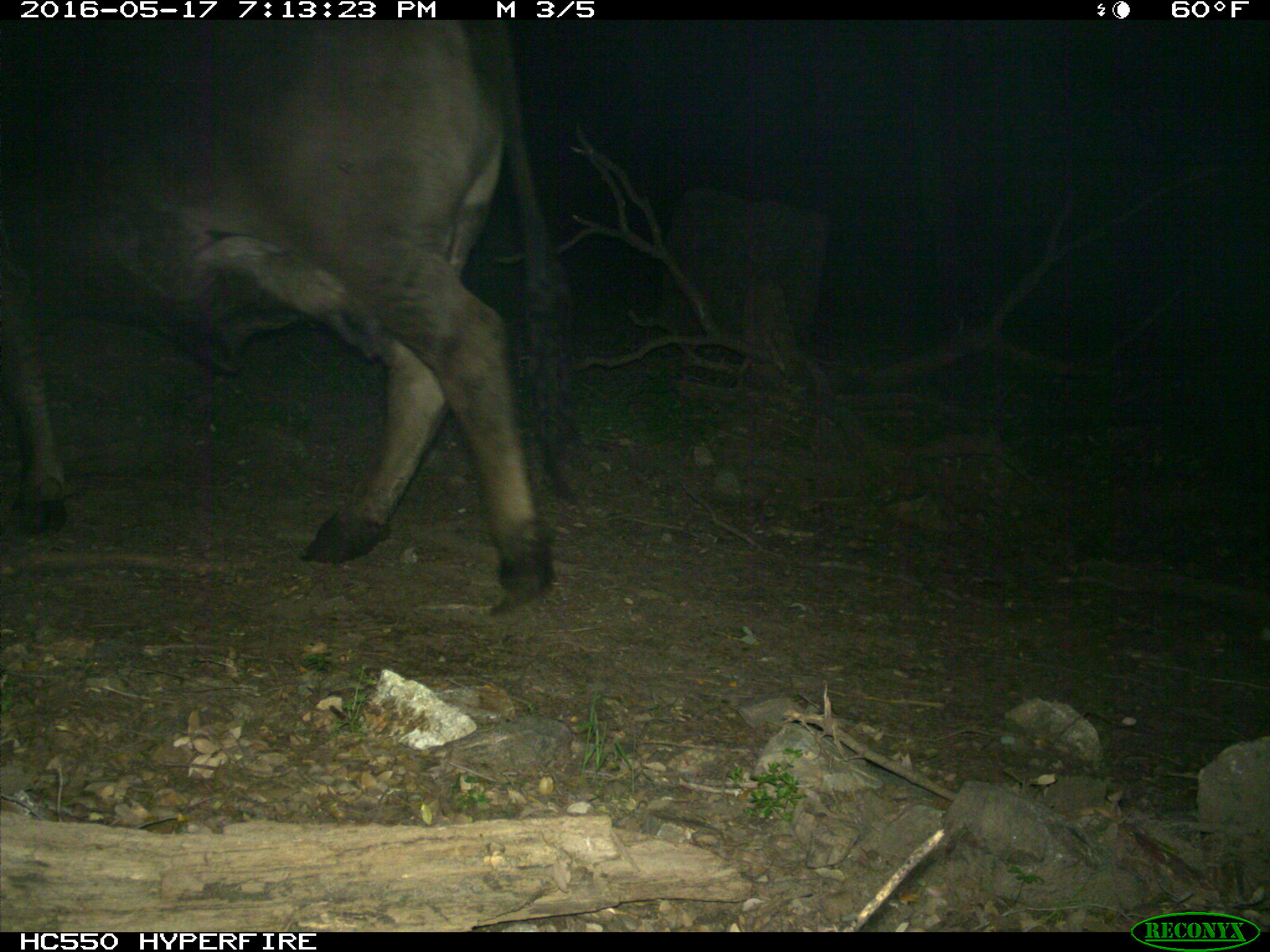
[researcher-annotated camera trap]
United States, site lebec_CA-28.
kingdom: Animalia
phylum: Chordata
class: Mammalia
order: Artiodactyla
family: Bovidae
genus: Bos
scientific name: Bos taurus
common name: domestic cow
Bos taurus (domestic cow).